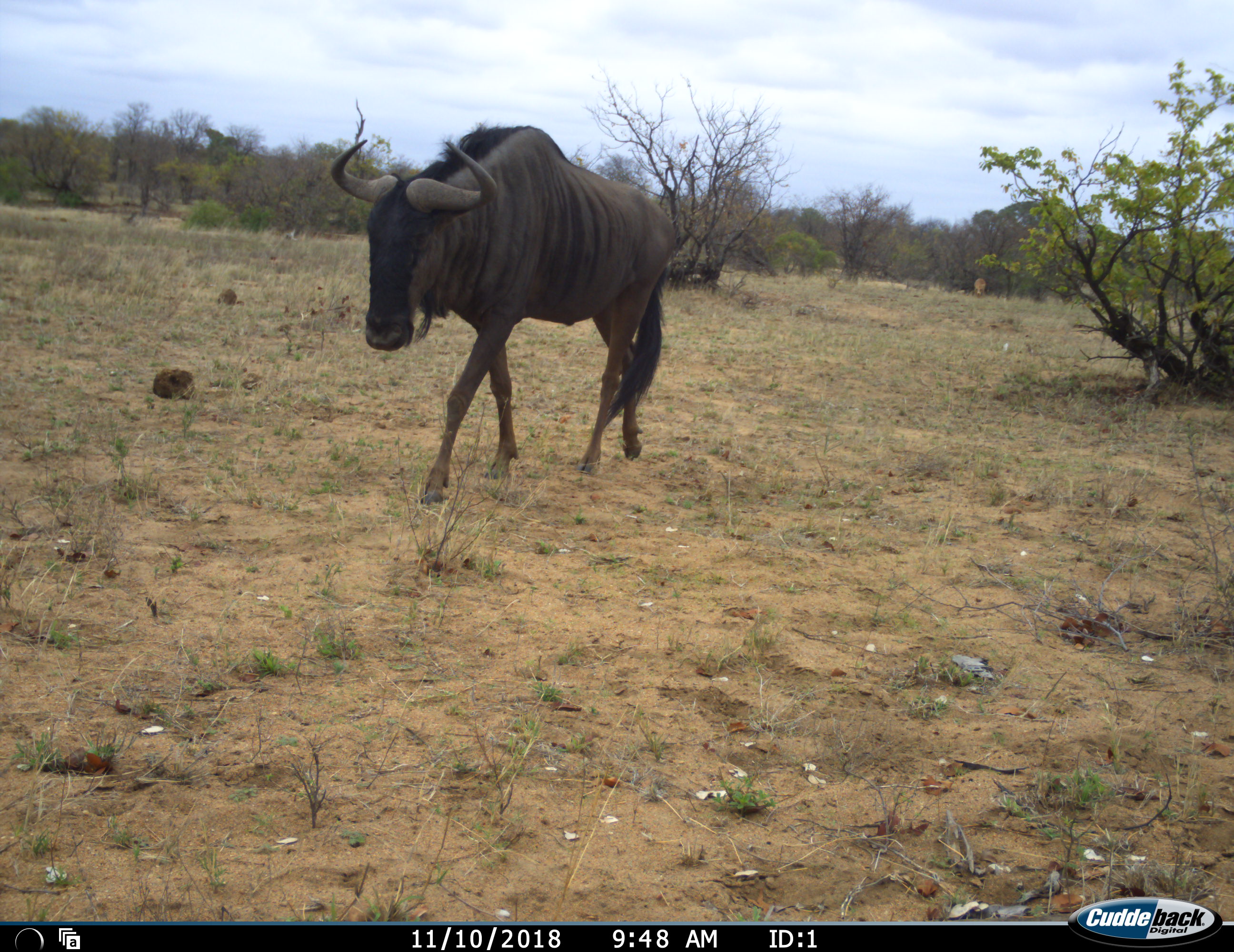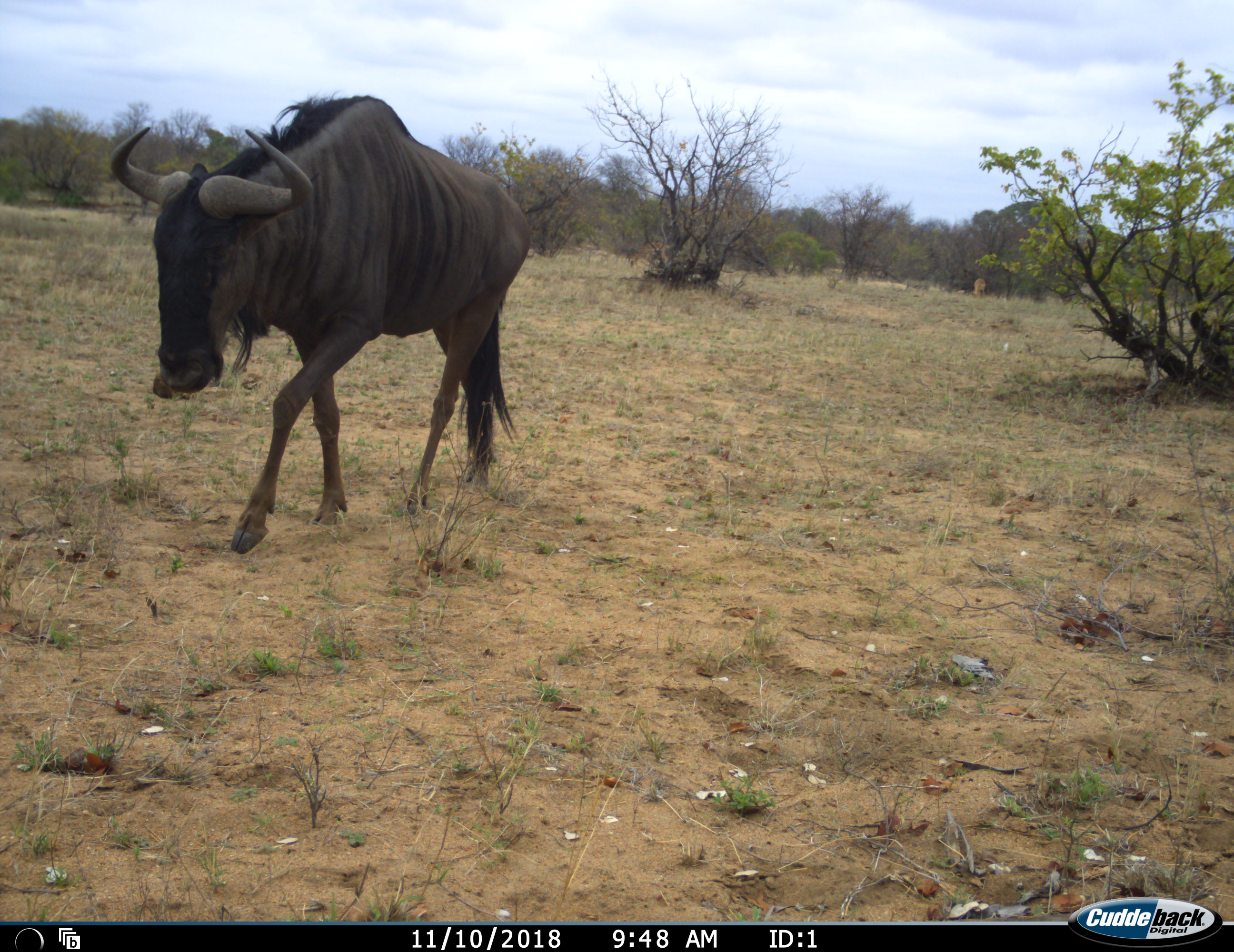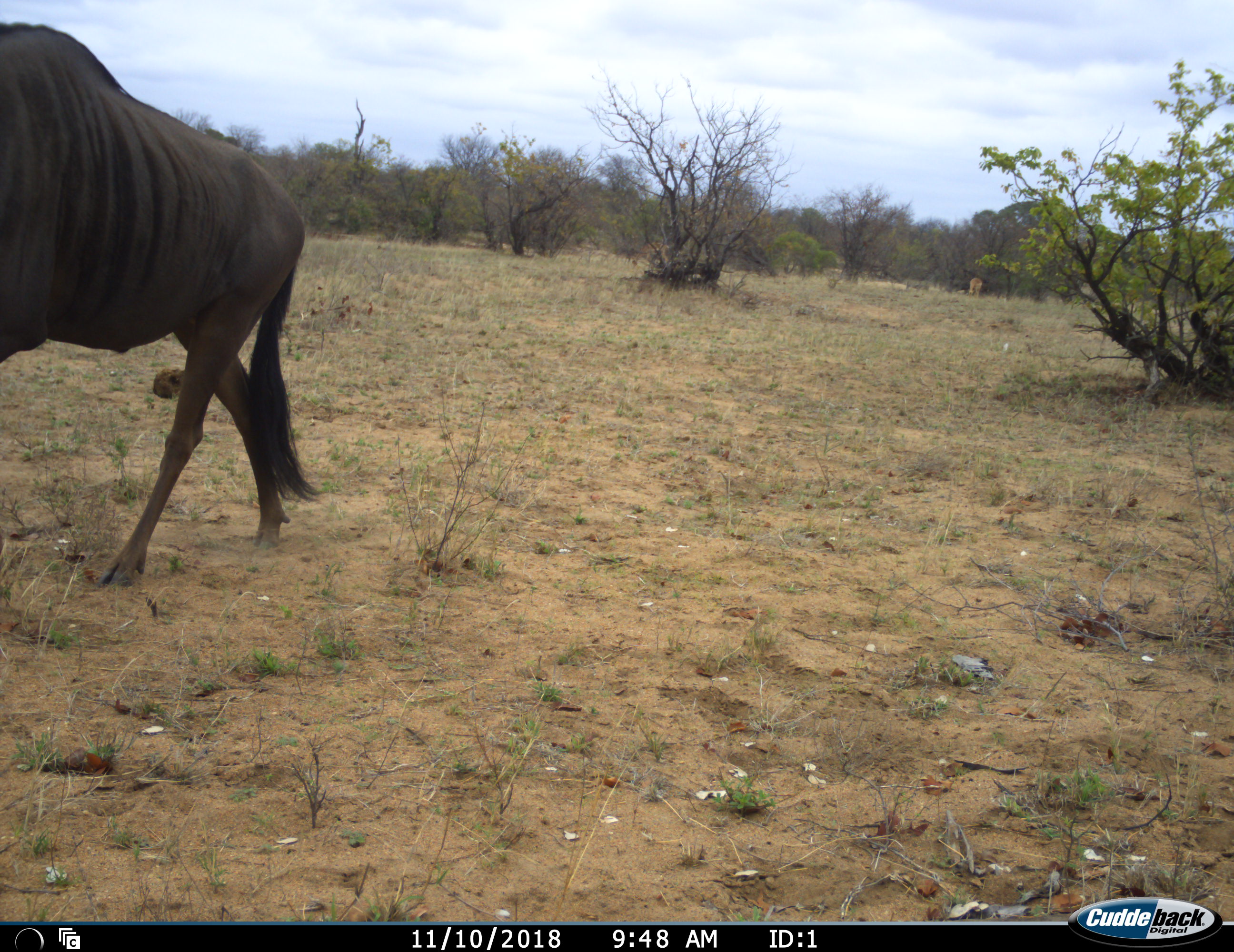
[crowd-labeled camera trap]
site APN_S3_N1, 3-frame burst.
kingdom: Animalia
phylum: Chordata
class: Mammalia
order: Artiodactyla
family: Bovidae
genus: Connochaetes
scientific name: Connochaetes taurinus taurinus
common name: blue wildebeest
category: wildebeestblue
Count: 1.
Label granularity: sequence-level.